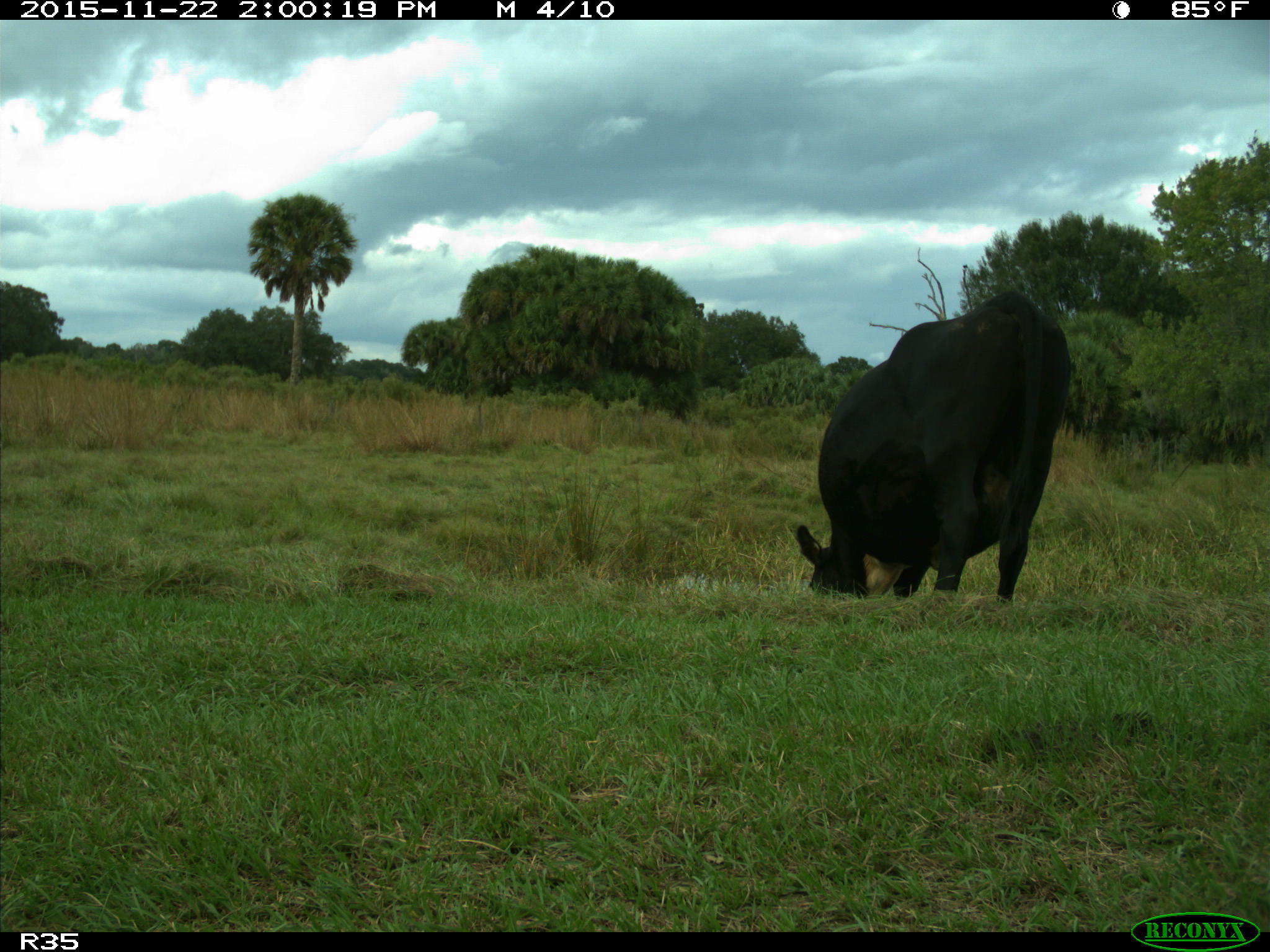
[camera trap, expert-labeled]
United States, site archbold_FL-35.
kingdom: Animalia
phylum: Chordata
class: Mammalia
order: Artiodactyla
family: Bovidae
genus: Bos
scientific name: Bos taurus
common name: domestic cow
Bos taurus (domestic cow).